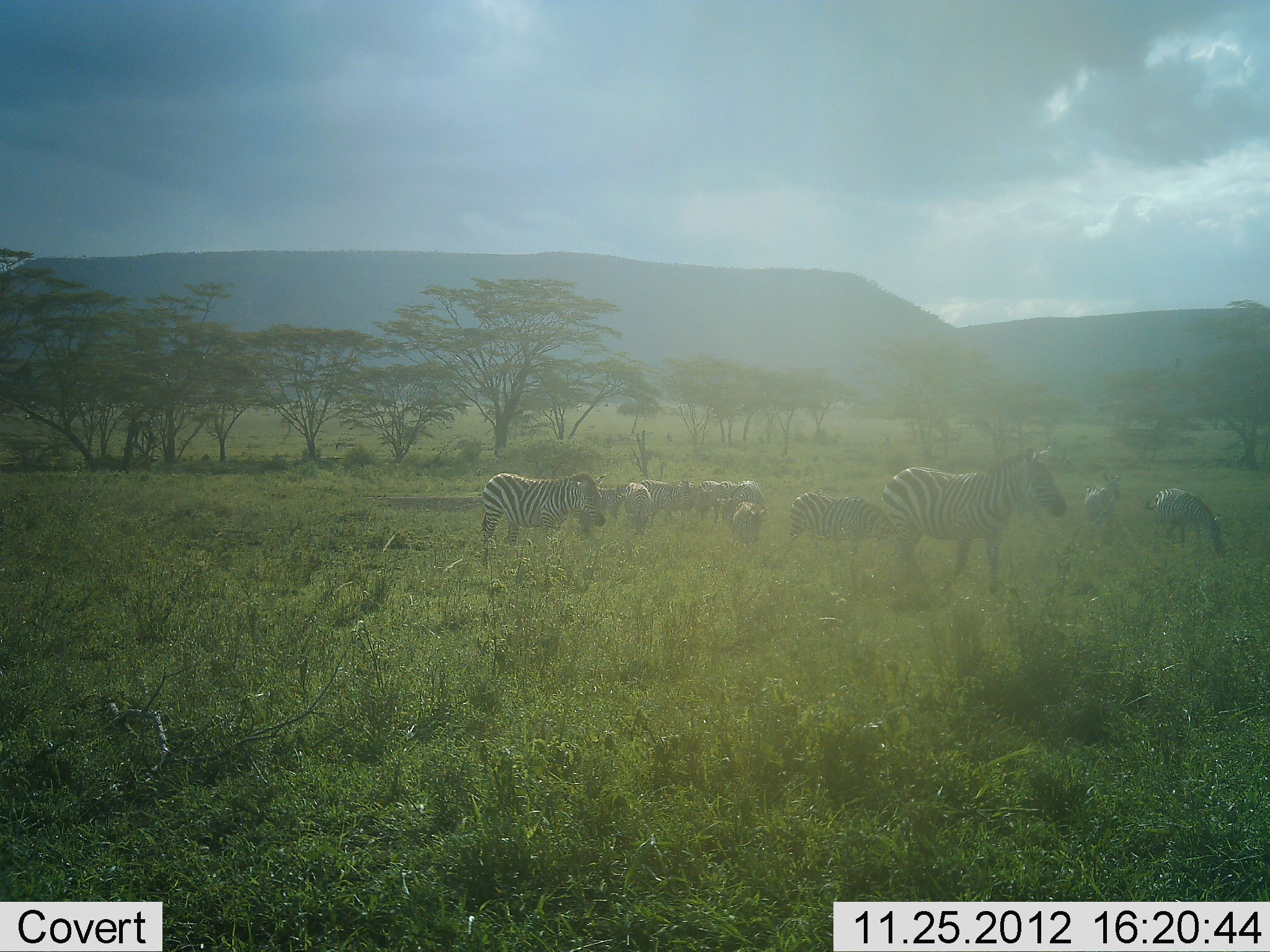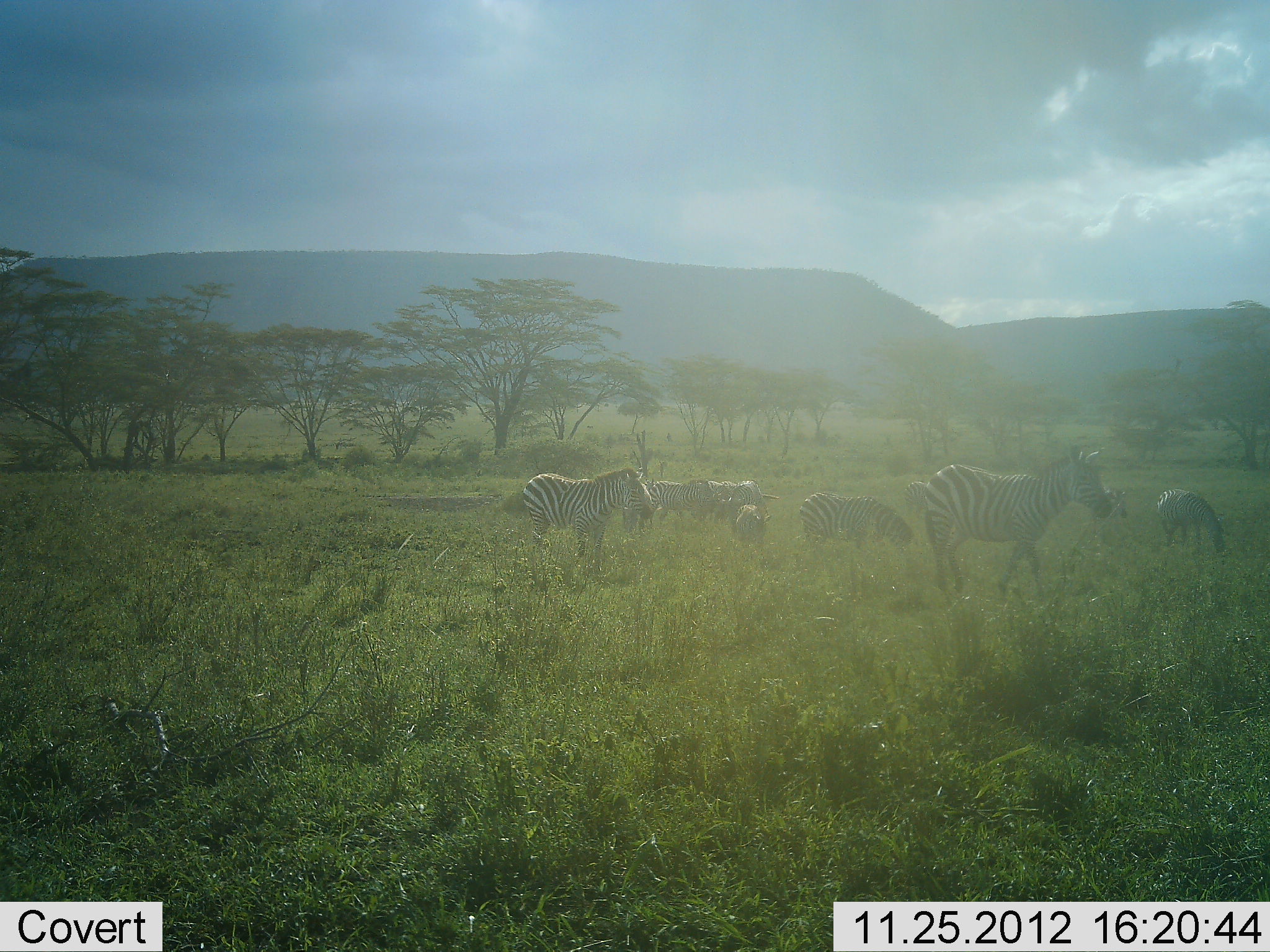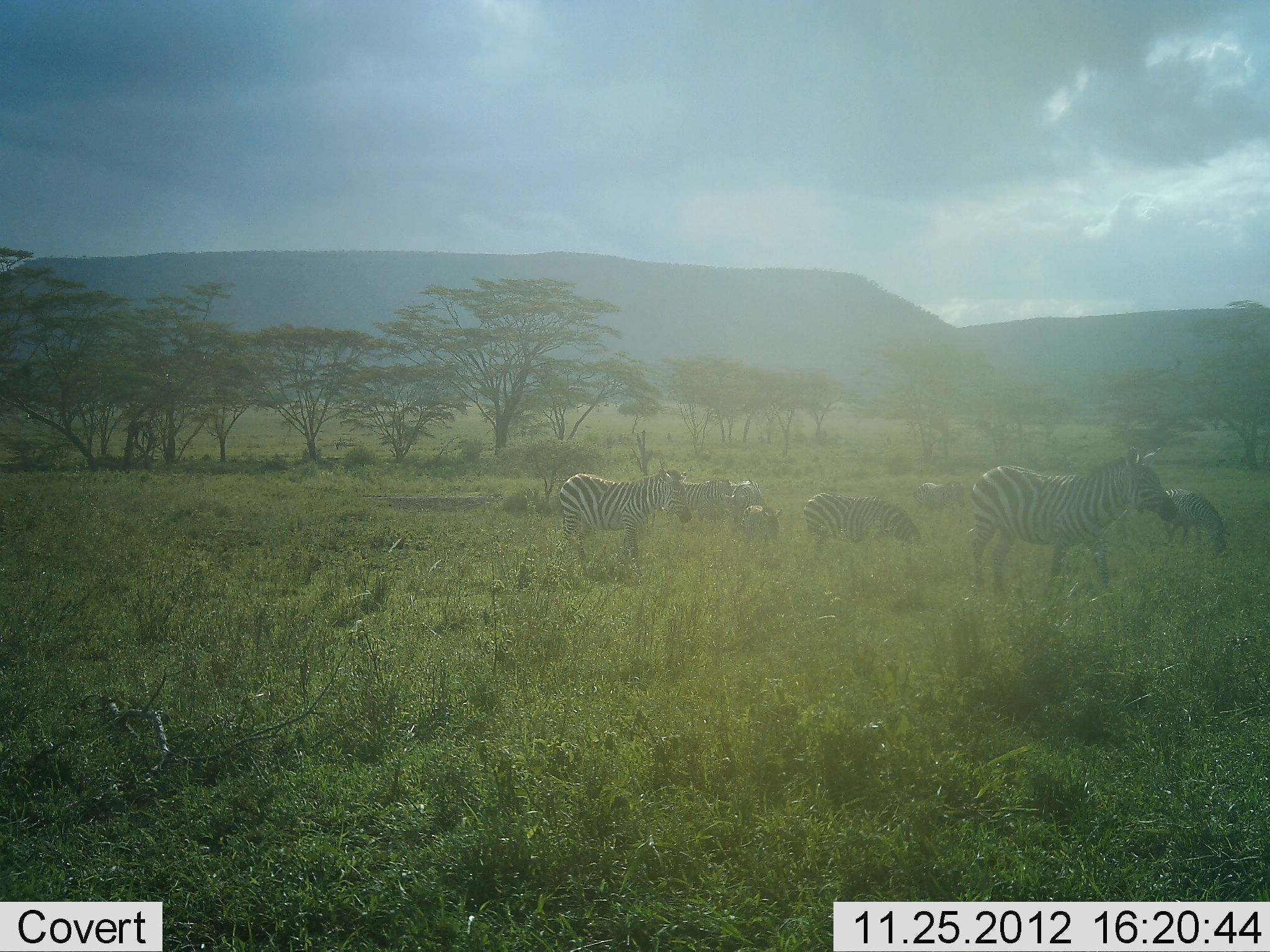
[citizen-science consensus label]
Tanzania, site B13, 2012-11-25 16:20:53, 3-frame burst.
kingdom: Animalia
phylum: Chordata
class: Mammalia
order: Perissodactyla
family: Equidae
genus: Equus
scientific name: Equus quagga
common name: plains zebra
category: zebra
Zebra (plains zebra) (Equus quagga), count 8. Behavior (volunteer vote fractions): standing 70%, resting 0%, moving 50%, interacting 0%. Young present (vote fraction): 30%. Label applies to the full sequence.